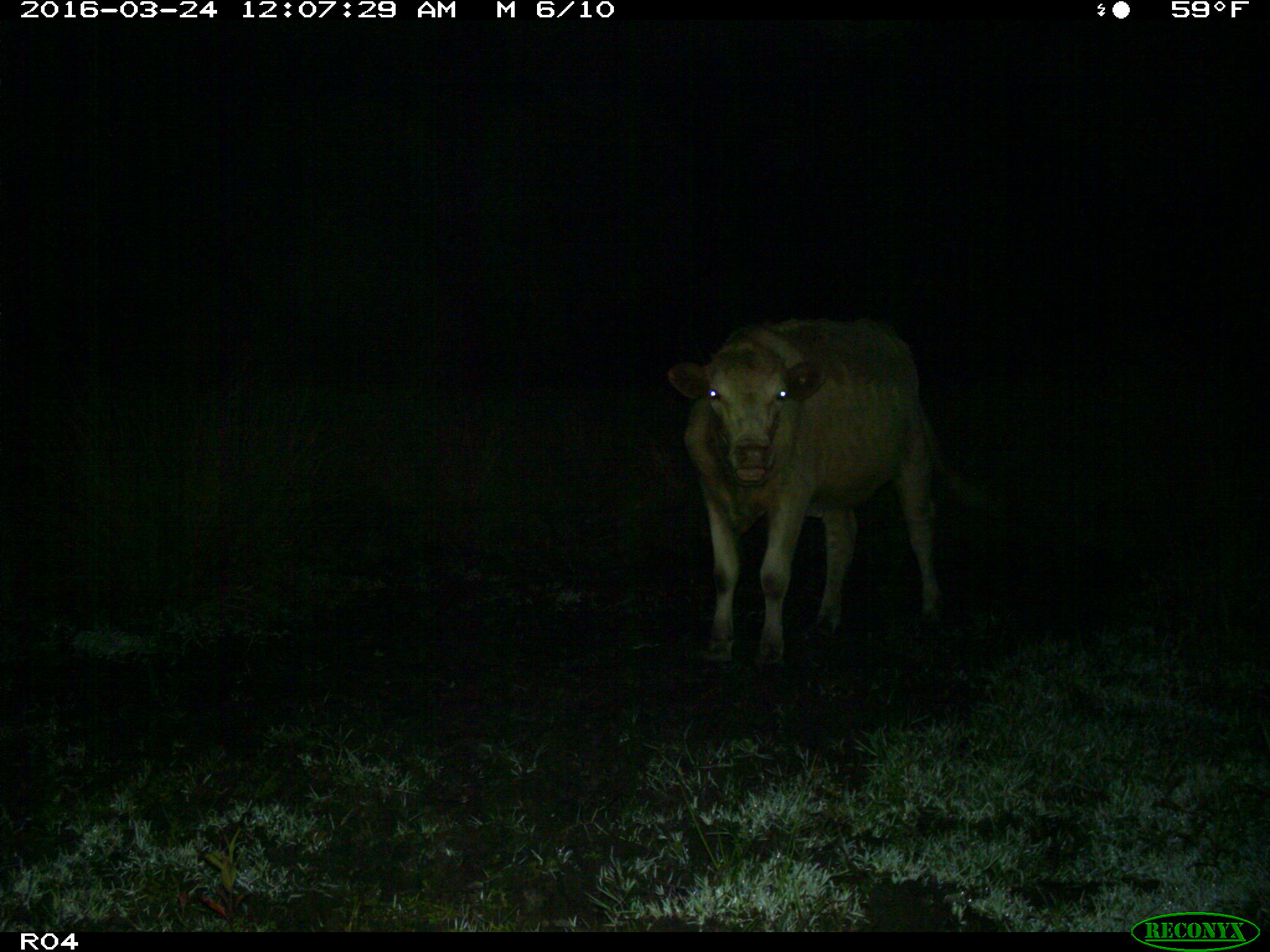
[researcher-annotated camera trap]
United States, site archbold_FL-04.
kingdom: Animalia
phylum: Chordata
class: Mammalia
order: Artiodactyla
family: Bovidae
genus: Bos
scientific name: Bos taurus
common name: domestic cow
Bos taurus (domestic cow).